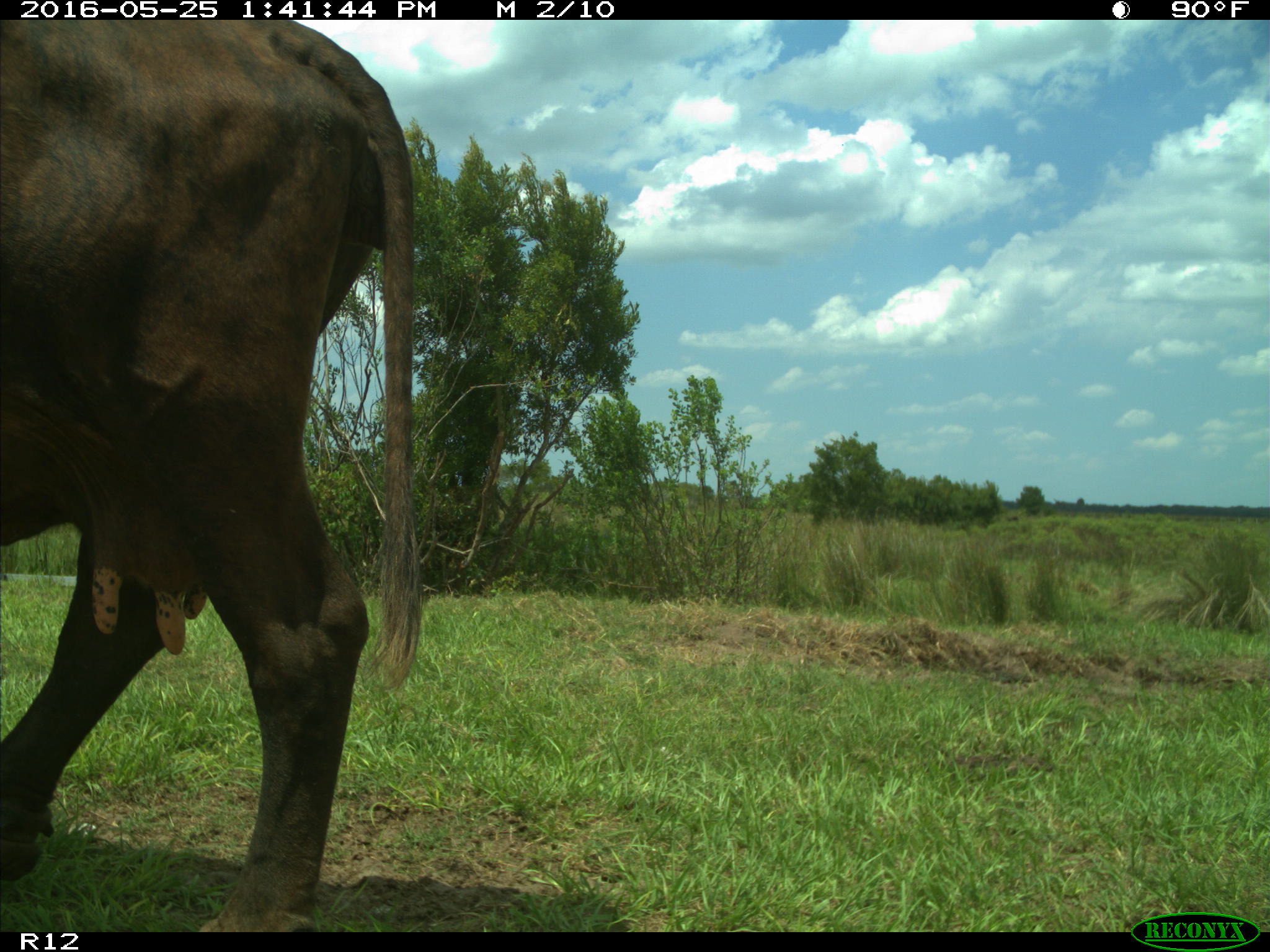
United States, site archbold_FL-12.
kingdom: Animalia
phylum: Chordata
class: Mammalia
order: Artiodactyla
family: Bovidae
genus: Bos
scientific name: Bos taurus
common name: domestic cow